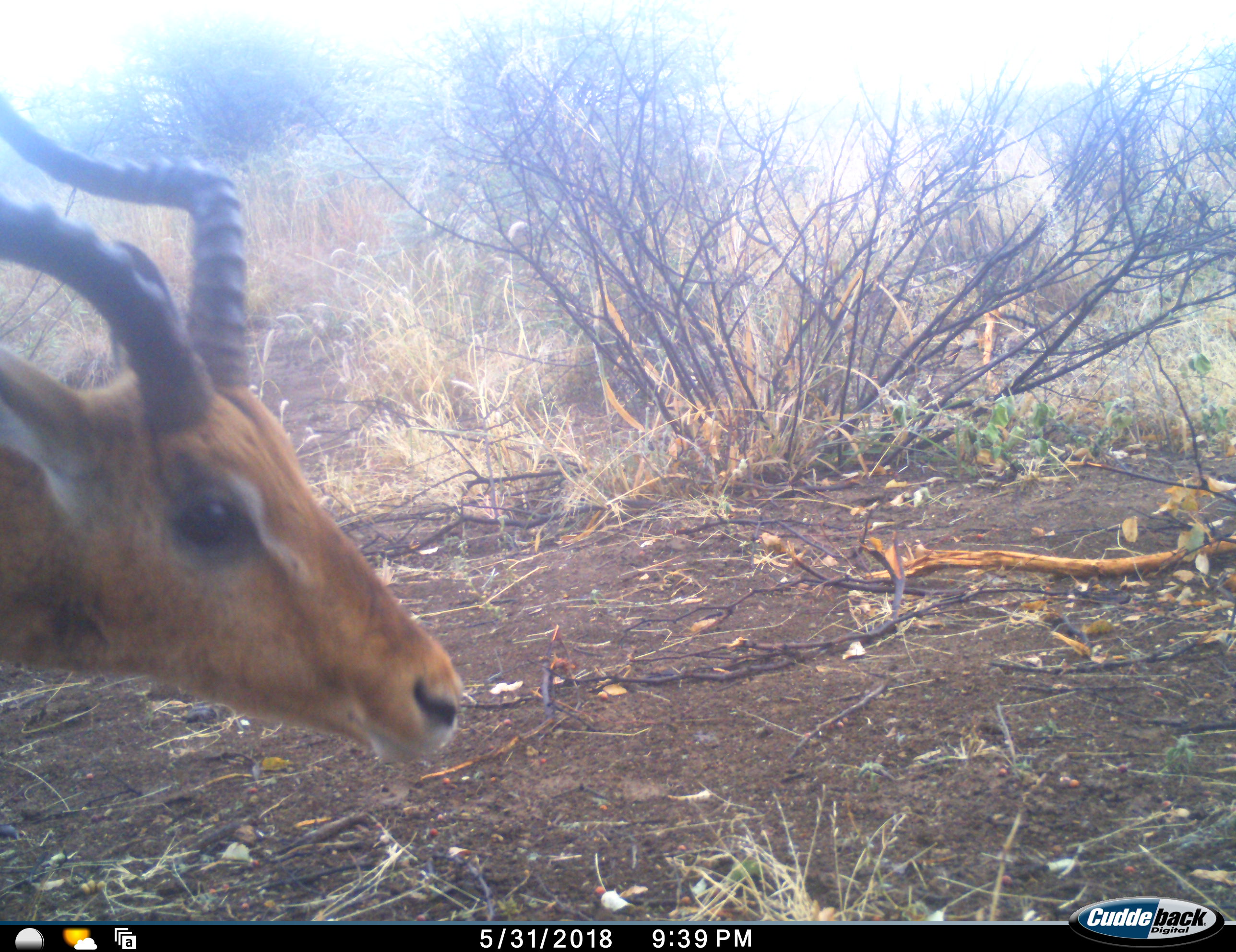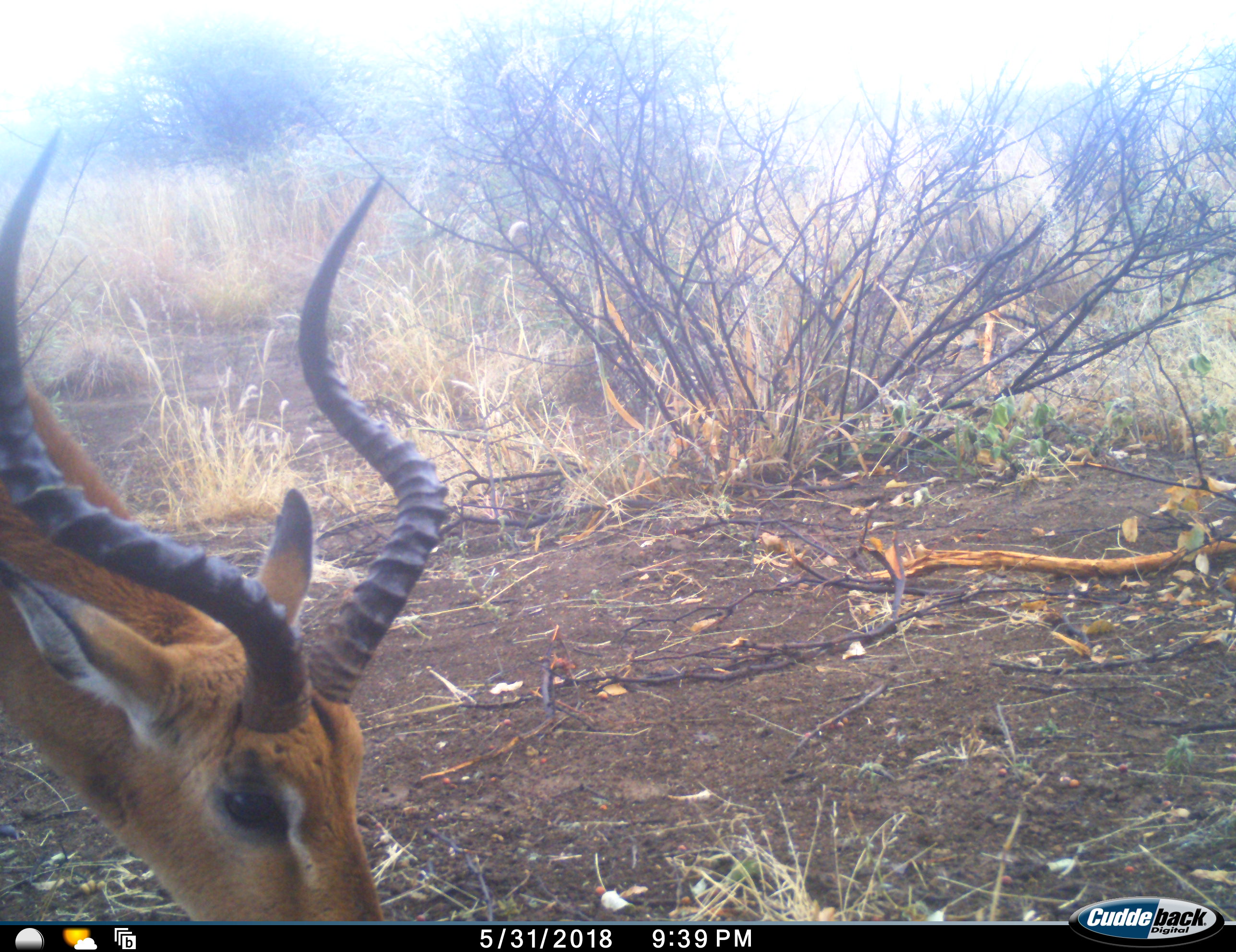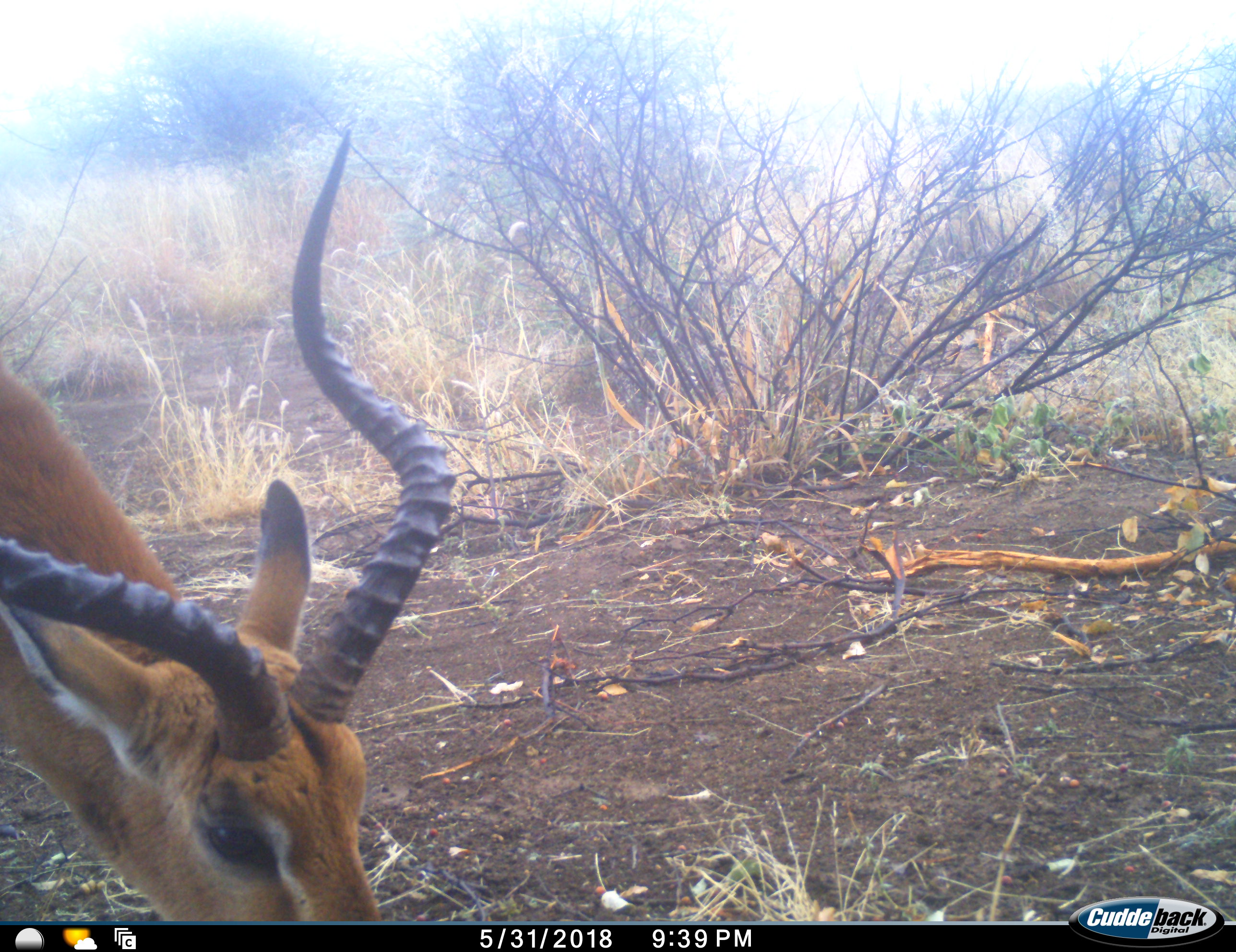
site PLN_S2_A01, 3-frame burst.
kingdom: Animalia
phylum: Chordata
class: Mammalia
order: Artiodactyla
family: Bovidae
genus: Aepyceros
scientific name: Aepyceros melampus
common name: impala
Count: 1.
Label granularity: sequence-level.